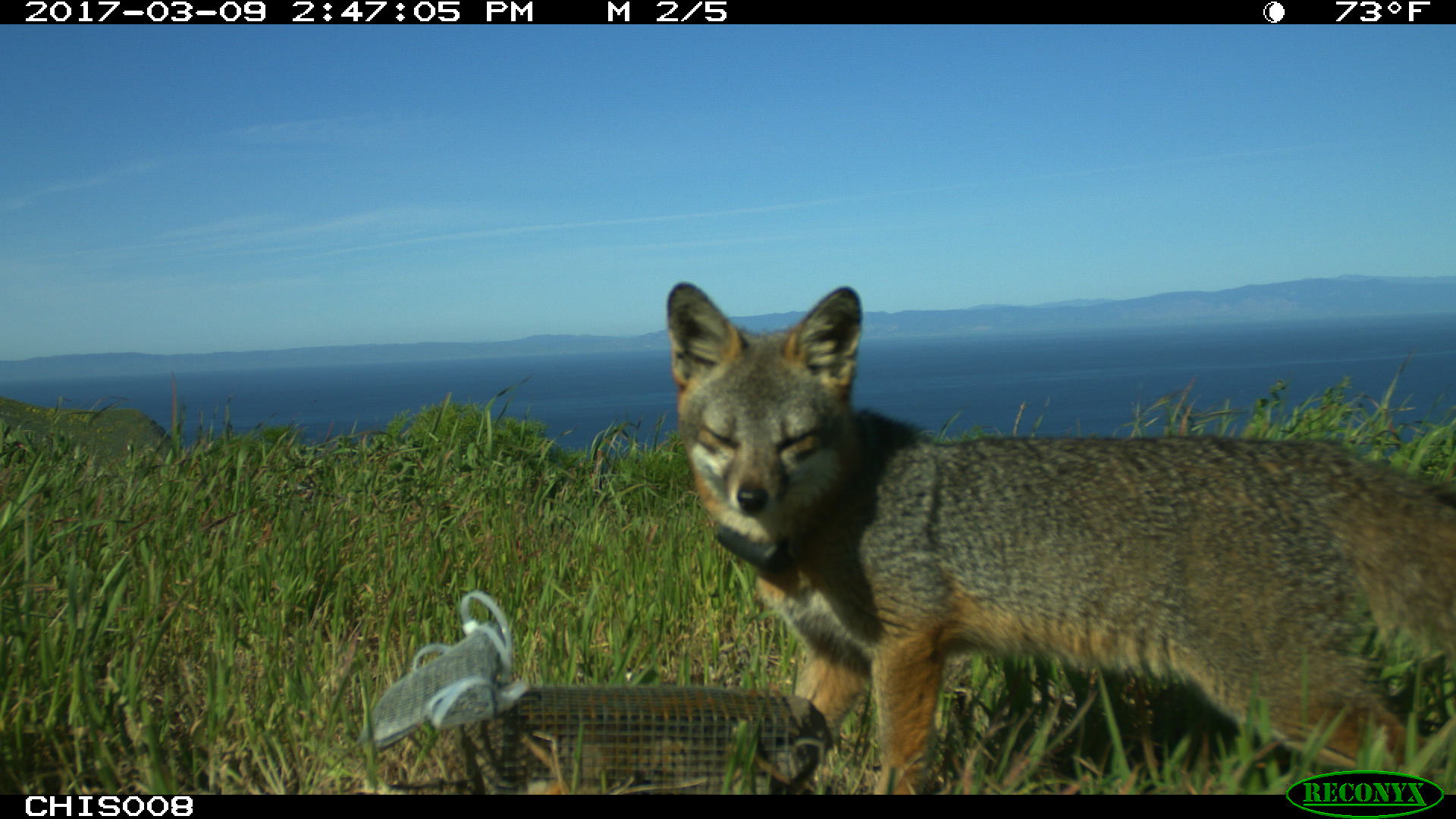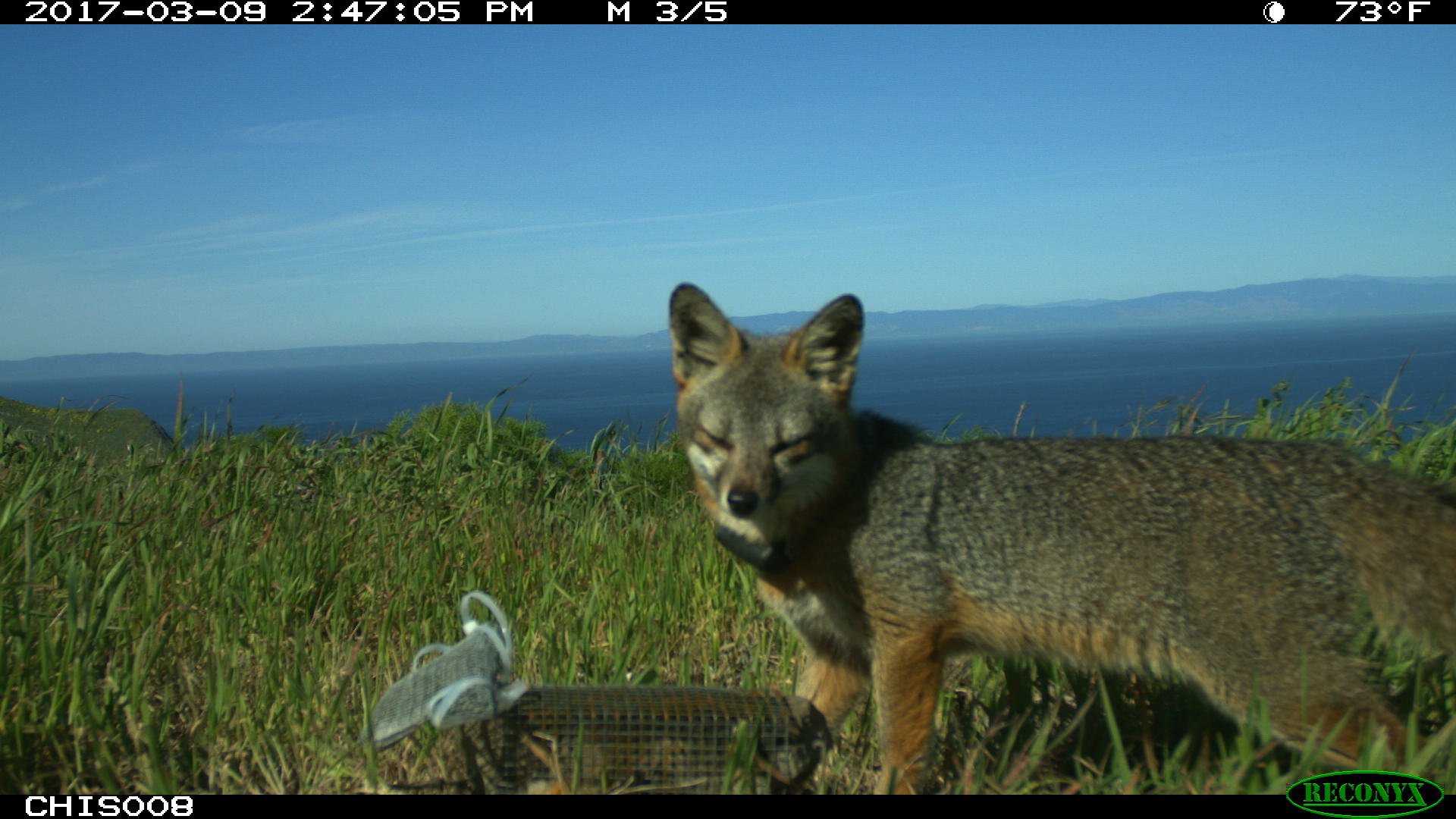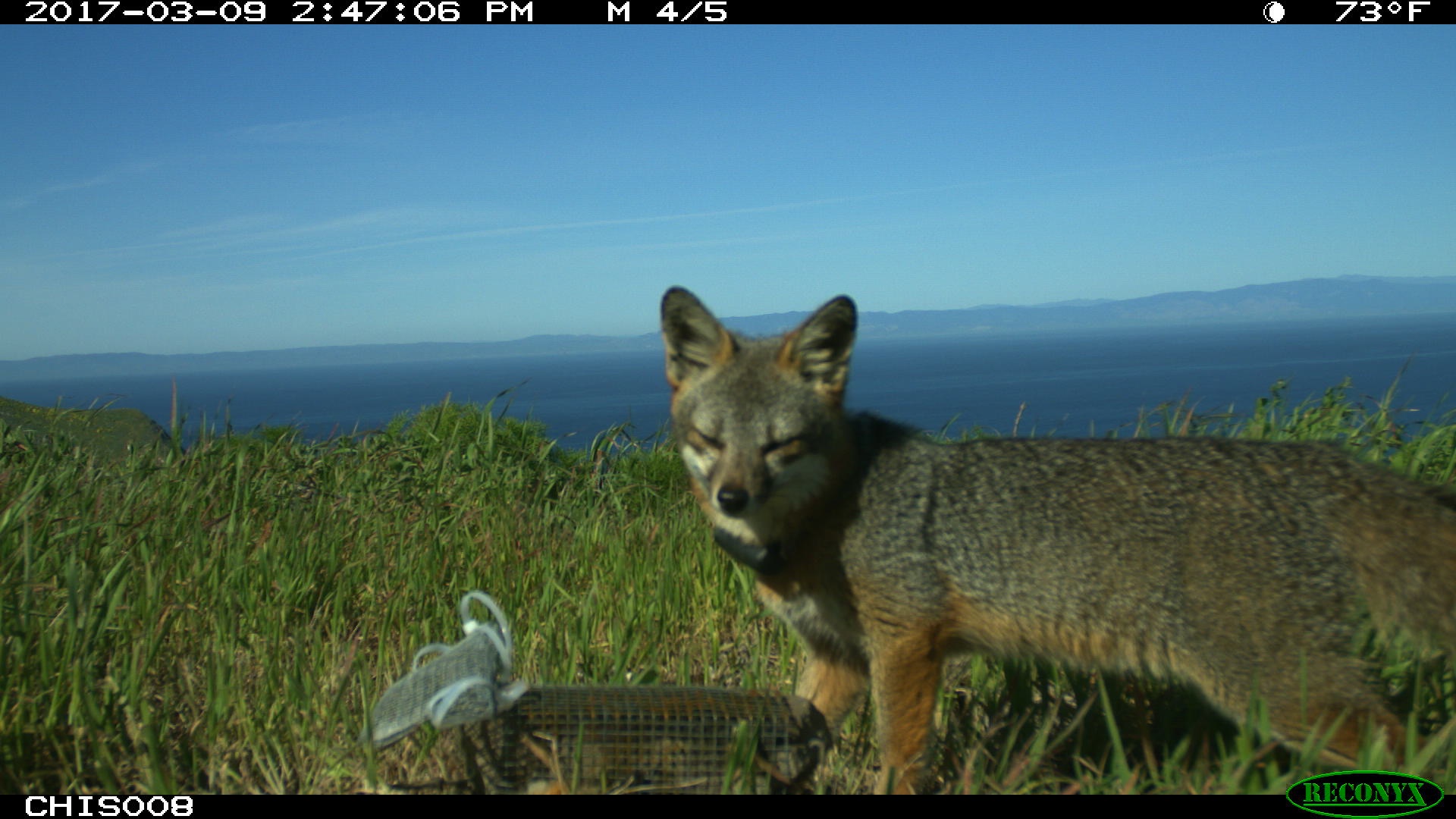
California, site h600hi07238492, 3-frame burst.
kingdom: Animalia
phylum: Chordata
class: Mammalia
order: Carnivora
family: Canidae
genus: Urocyon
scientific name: Urocyon littoralis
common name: island fox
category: fox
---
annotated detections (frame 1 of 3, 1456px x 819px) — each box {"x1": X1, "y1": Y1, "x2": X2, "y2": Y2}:
fox: {"x1": 665, "y1": 281, "x2": 1454, "y2": 794}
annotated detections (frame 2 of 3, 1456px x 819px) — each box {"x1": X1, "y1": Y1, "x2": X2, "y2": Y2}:
fox: {"x1": 668, "y1": 282, "x2": 1455, "y2": 795}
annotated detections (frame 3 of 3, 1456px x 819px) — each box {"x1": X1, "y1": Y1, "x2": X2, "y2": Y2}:
fox: {"x1": 657, "y1": 285, "x2": 1454, "y2": 795}